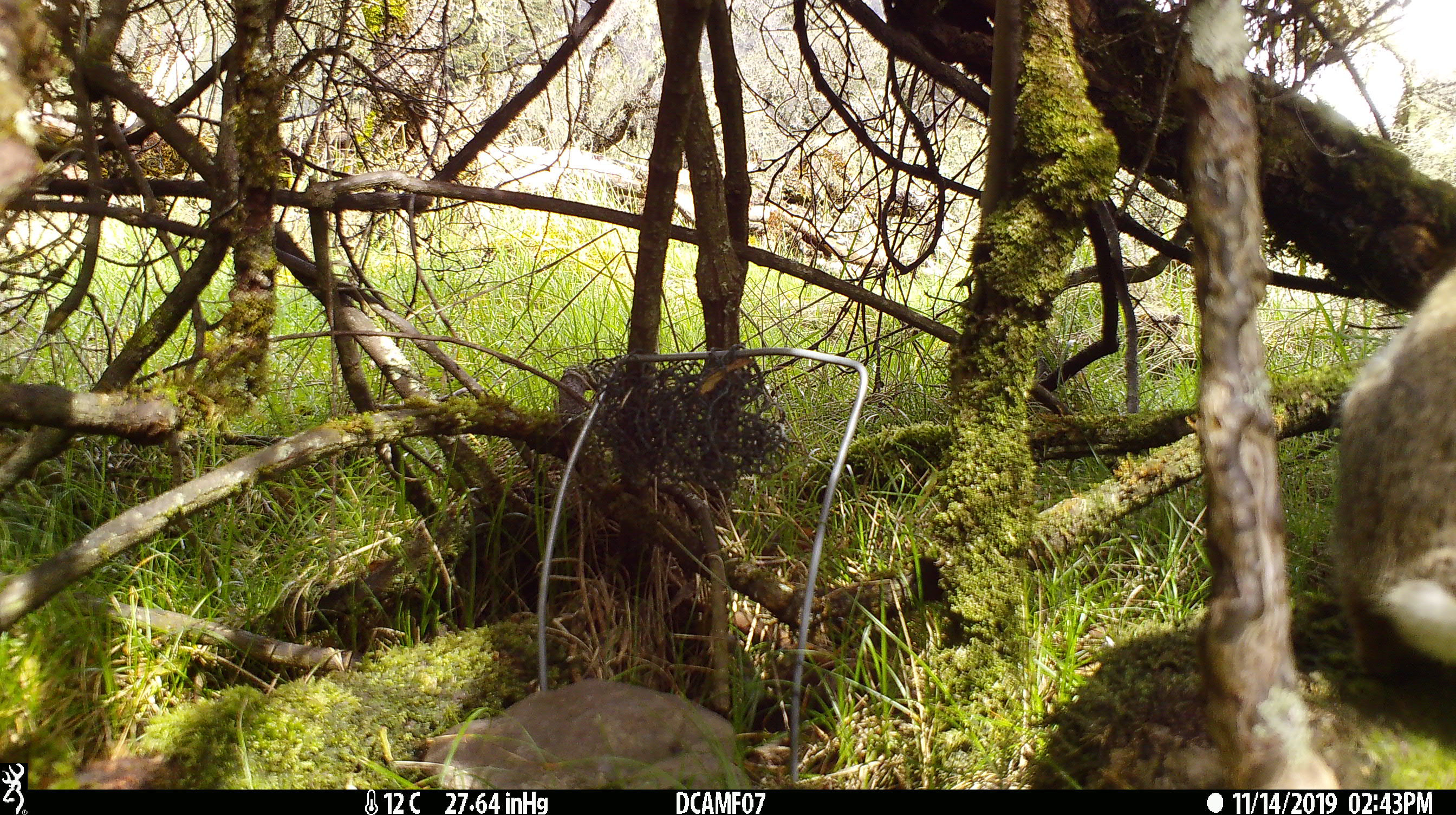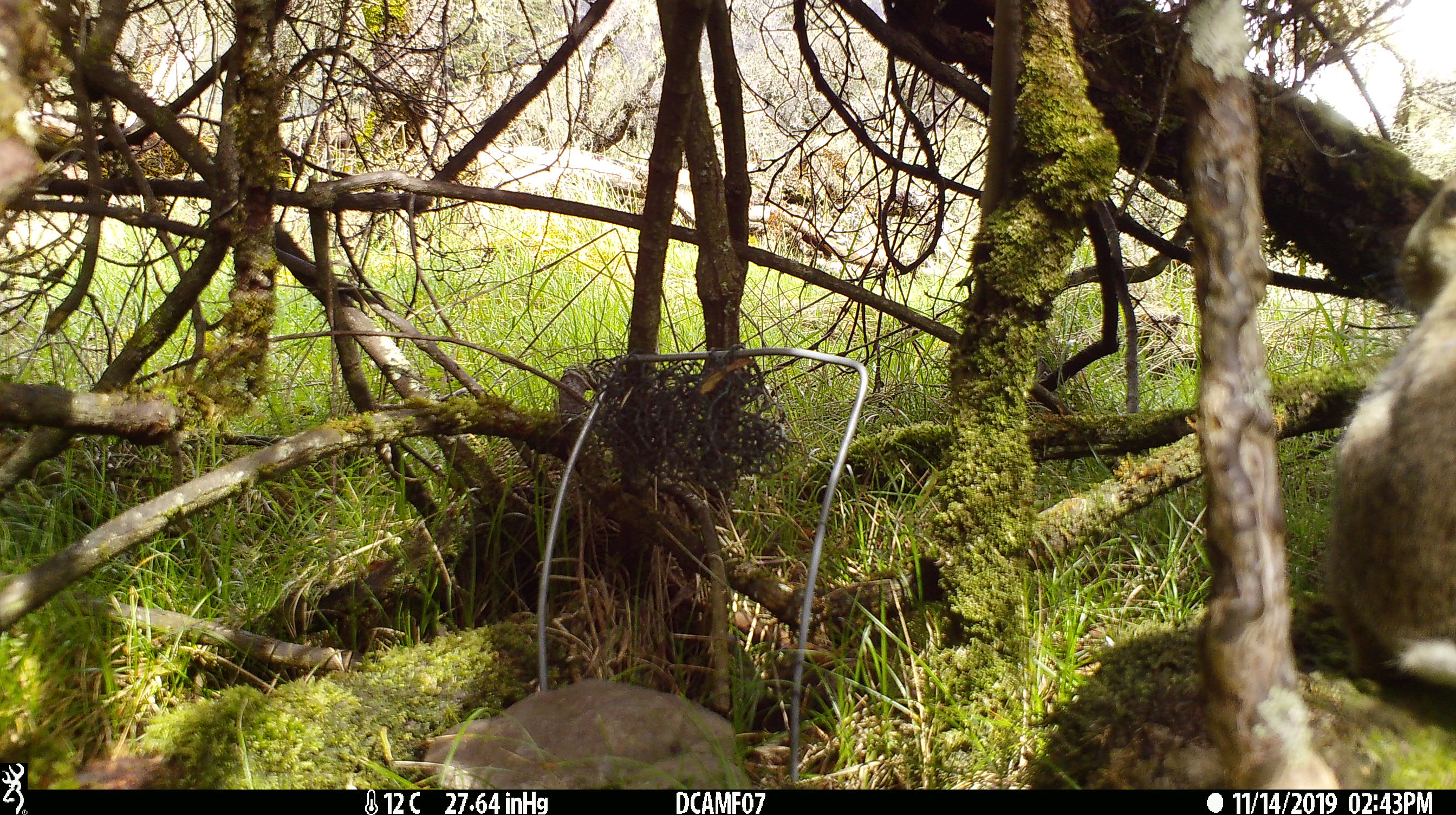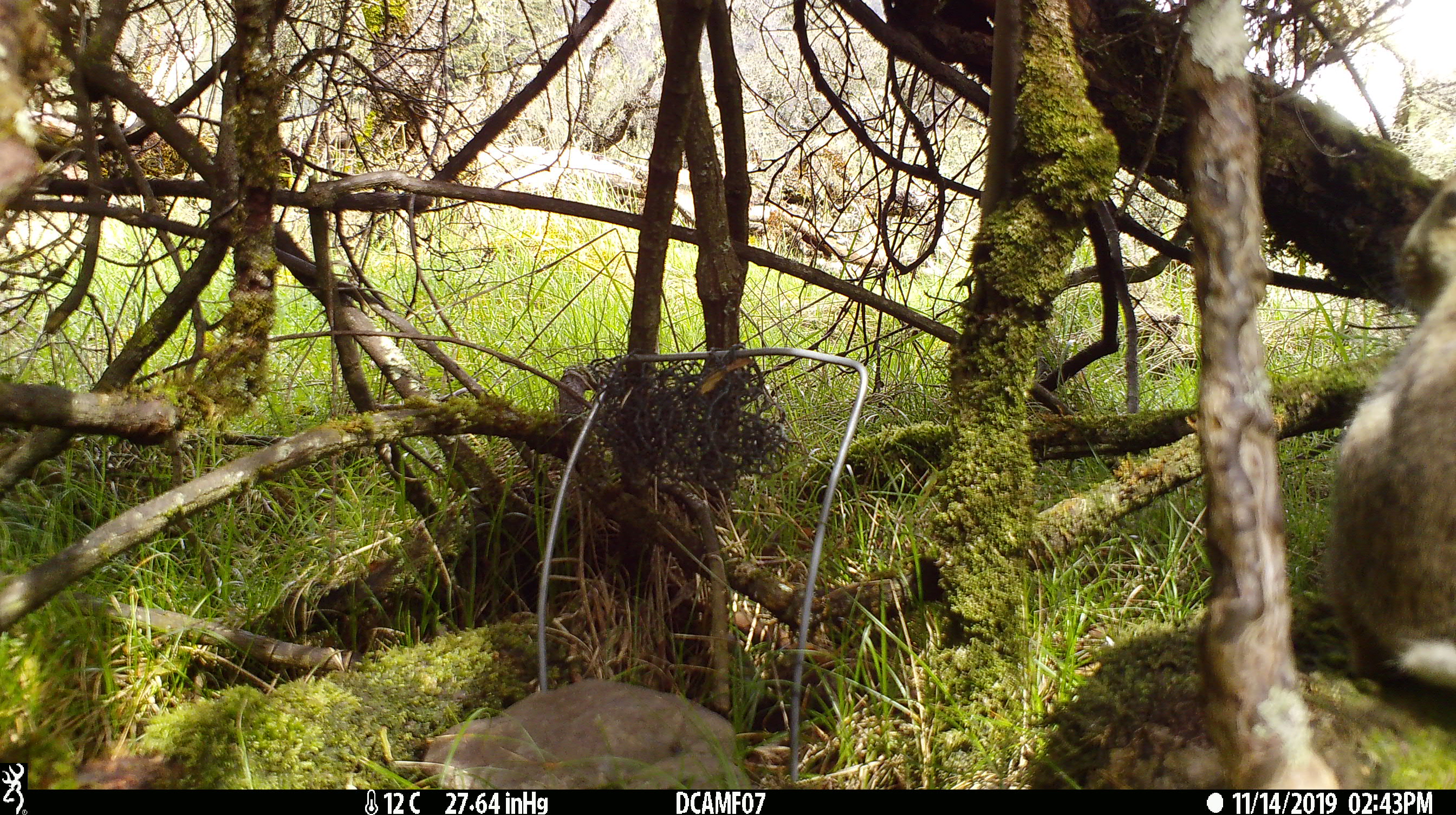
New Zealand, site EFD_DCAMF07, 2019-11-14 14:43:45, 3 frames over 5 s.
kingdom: Animalia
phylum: Chordata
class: Mammalia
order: Lagomorpha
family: Leporidae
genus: Oryctolagus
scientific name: Oryctolagus cuniculus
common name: european rabbit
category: rabbit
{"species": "rabbit (european rabbit) (Oryctolagus cuniculus)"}